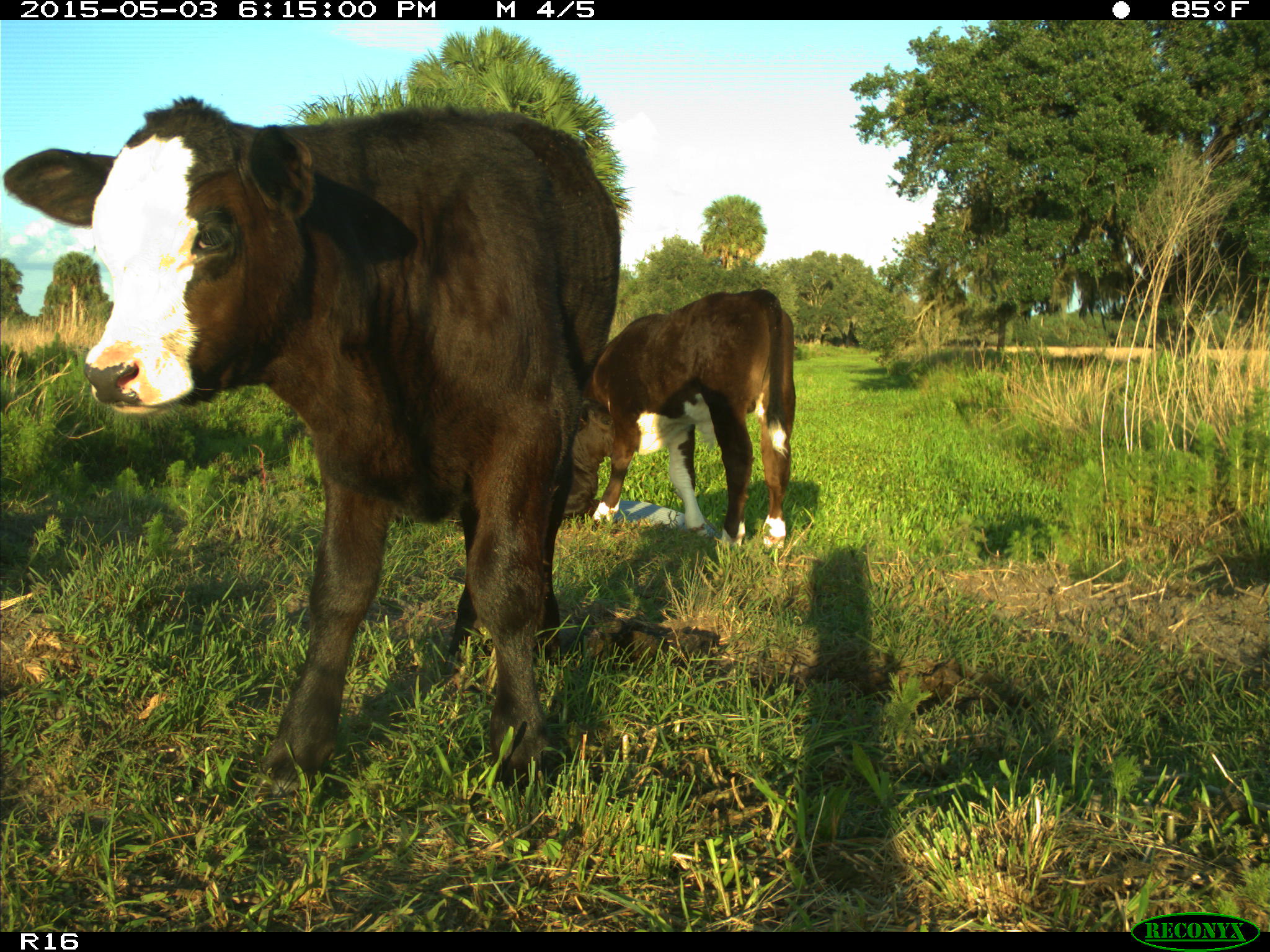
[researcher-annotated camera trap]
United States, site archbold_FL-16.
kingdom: Animalia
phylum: Chordata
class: Mammalia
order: Artiodactyla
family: Bovidae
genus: Bos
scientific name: Bos taurus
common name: domestic cow